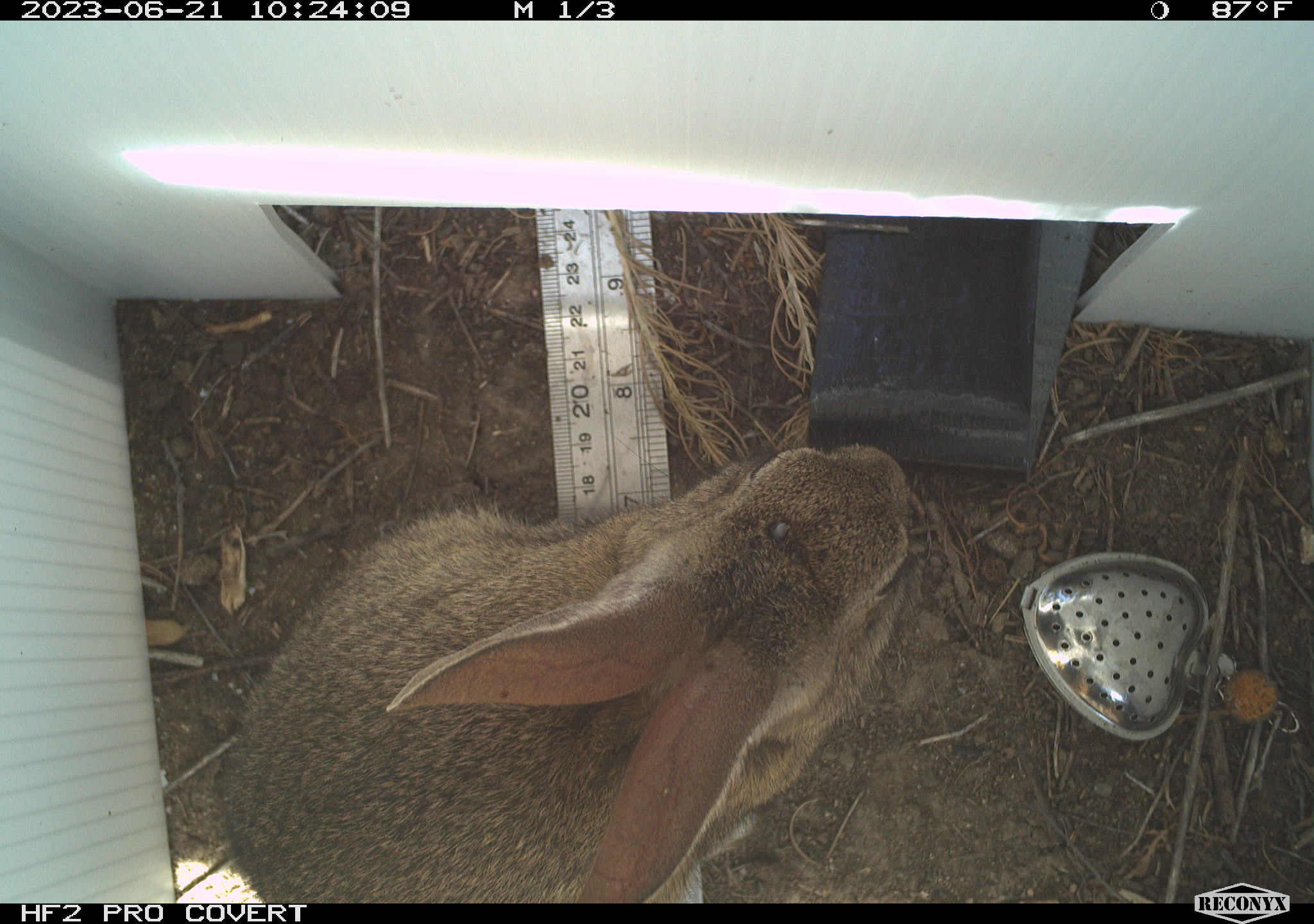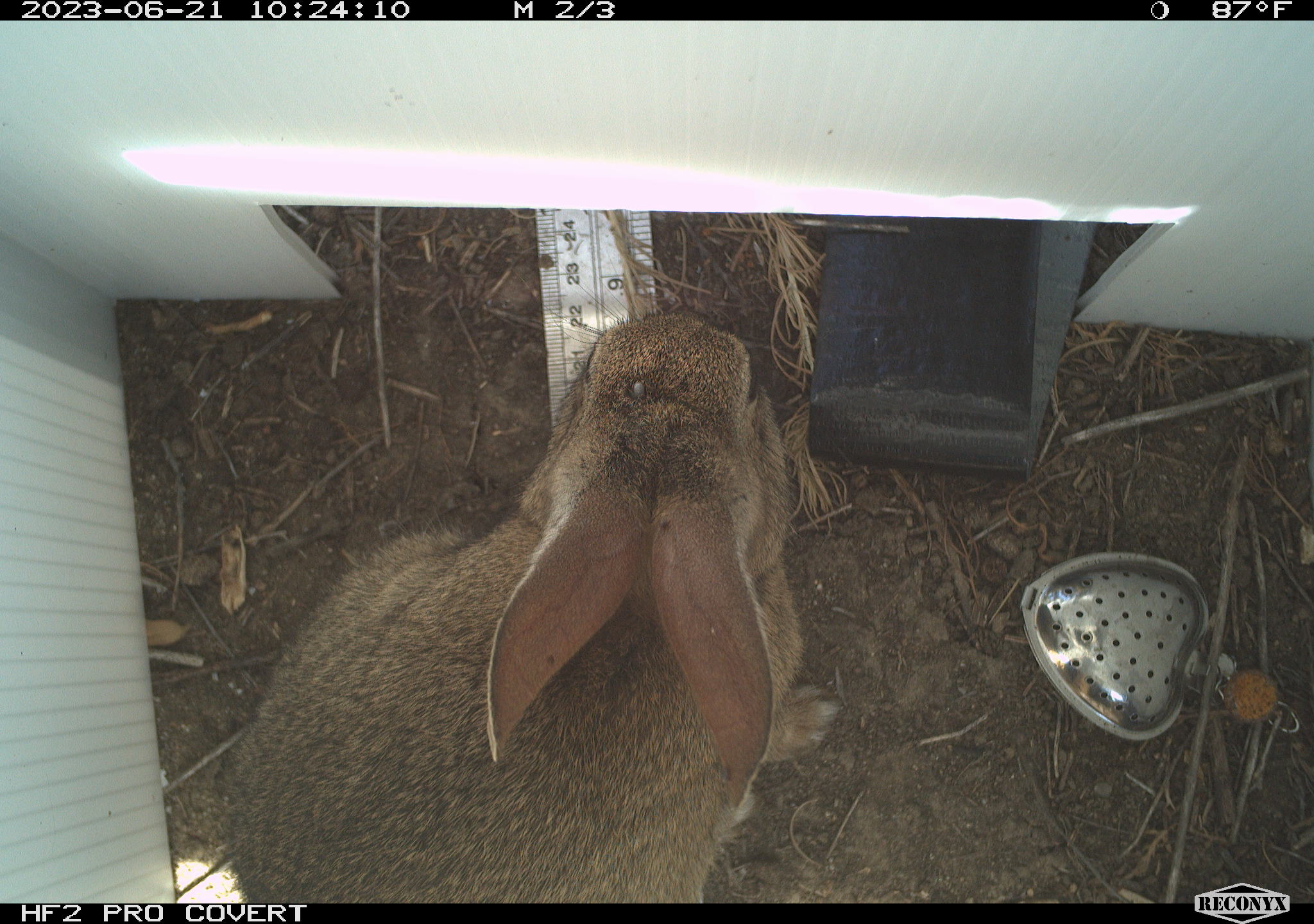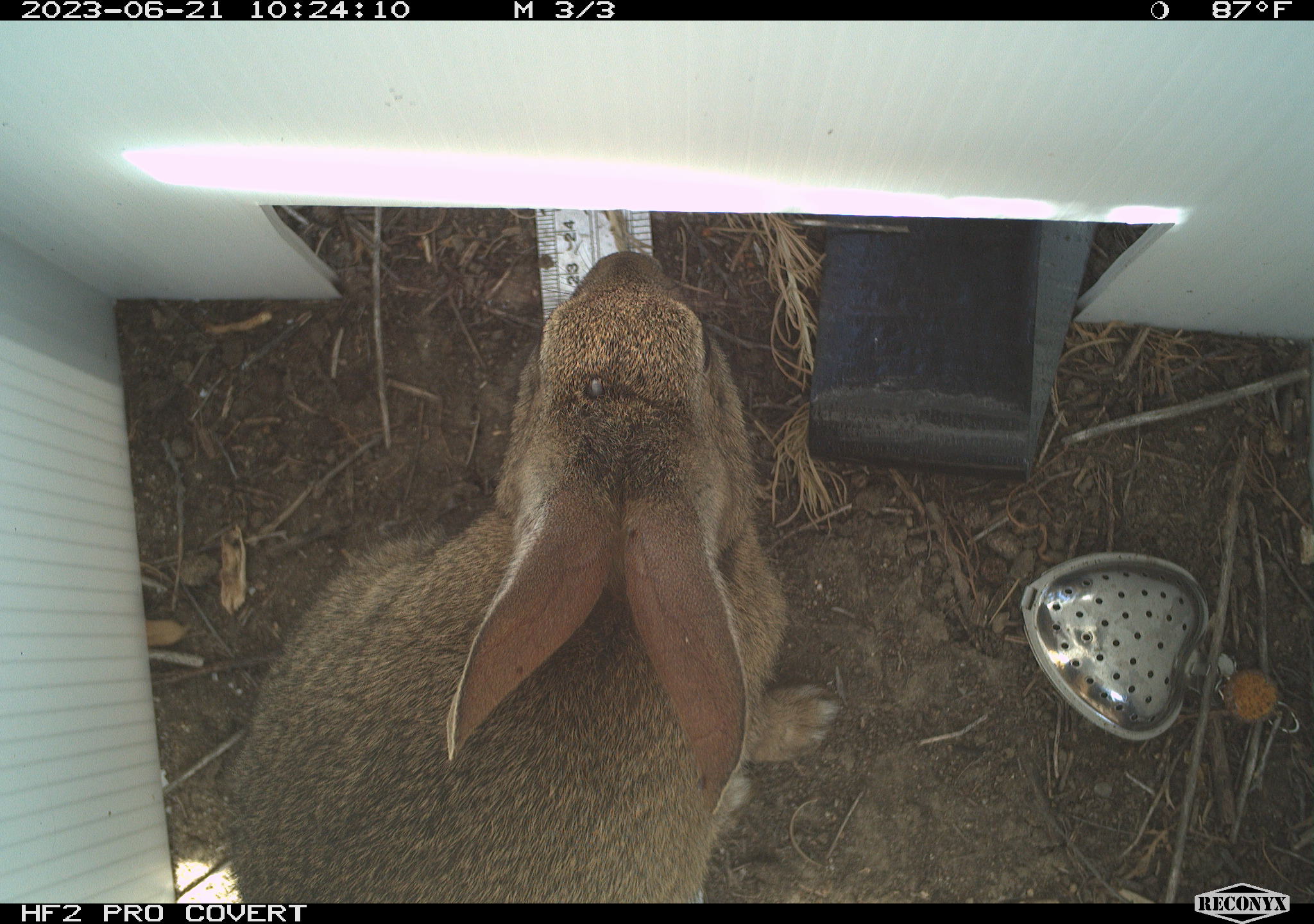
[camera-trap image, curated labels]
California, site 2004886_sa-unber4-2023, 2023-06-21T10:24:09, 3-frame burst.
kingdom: Animalia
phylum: Chordata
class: Mammalia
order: Lagomorpha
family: Leporidae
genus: Sylvilagus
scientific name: Sylvilagus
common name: cottontail rabbits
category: sylvilagus species